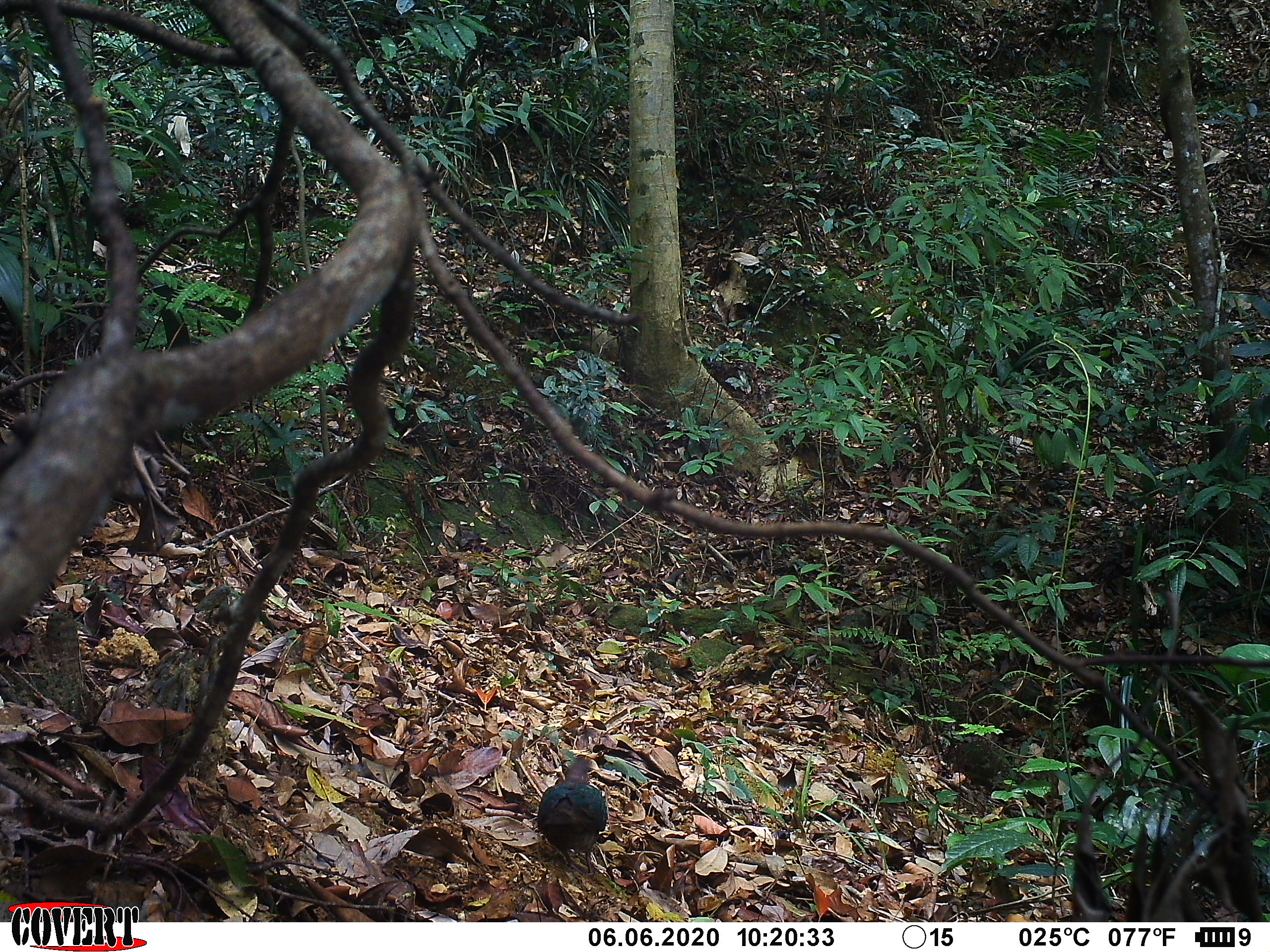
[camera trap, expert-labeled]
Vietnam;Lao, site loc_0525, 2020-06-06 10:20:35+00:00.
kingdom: Animalia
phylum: Chordata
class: Aves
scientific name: Aves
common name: bird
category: unidentified bird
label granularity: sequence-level